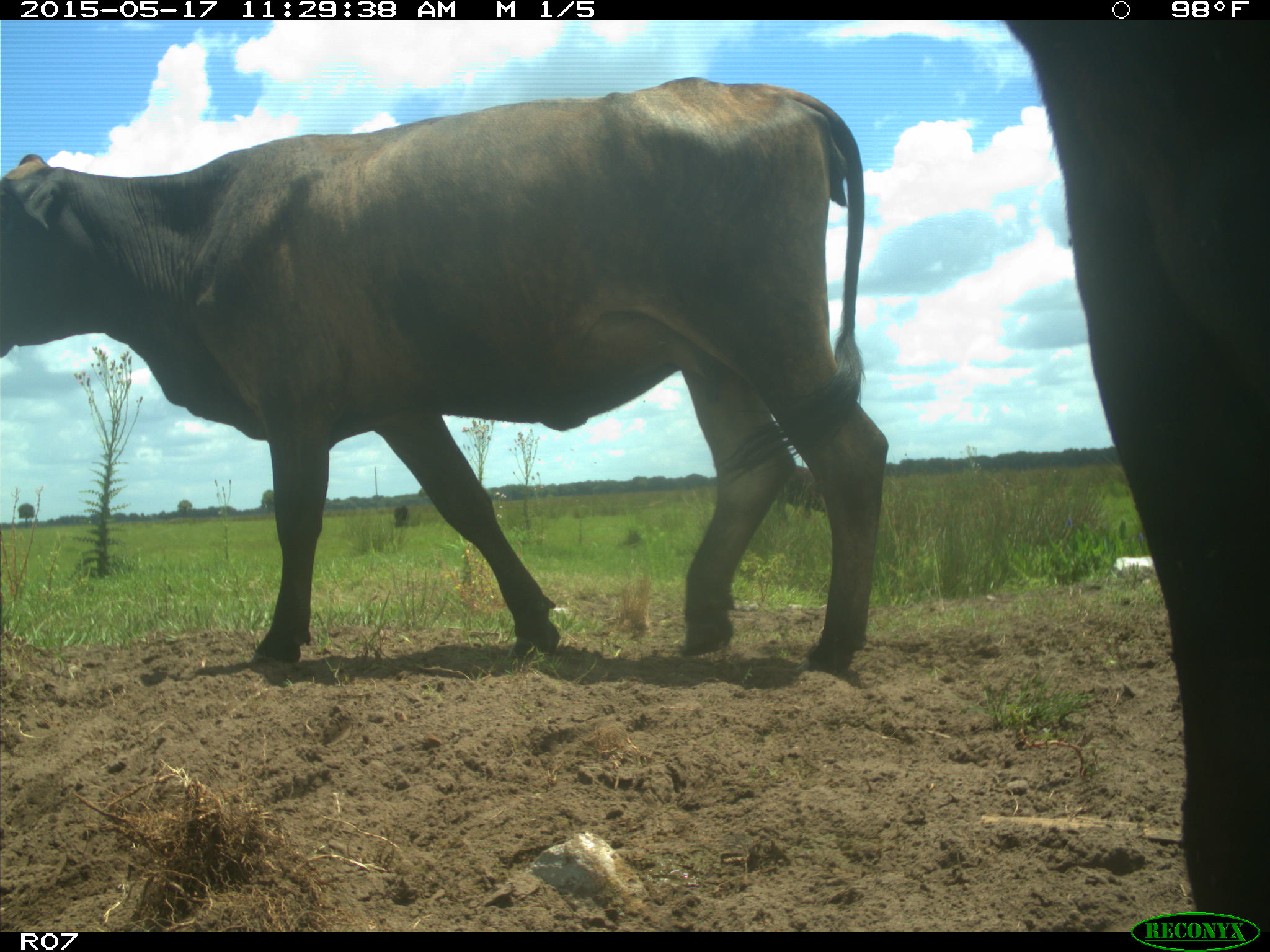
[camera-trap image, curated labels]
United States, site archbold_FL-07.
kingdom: Animalia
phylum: Chordata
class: Mammalia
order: Artiodactyla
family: Bovidae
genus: Bos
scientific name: Bos taurus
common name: domestic cow